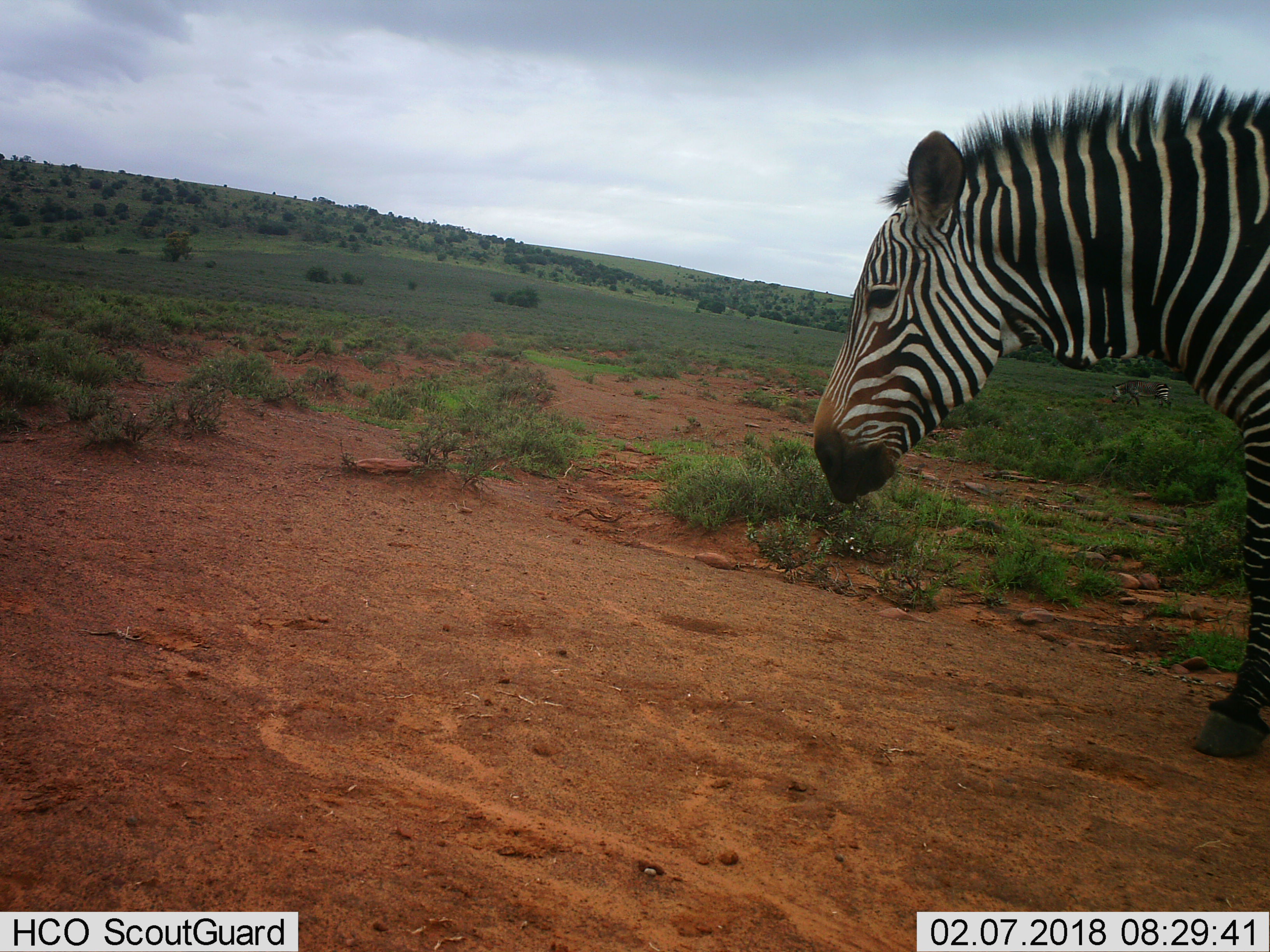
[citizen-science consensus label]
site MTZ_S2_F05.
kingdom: Animalia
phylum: Chordata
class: Mammalia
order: Perissodactyla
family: Equidae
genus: Equus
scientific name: Equus zebra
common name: mountain zebra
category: zebramountain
Zebramountain (mountain zebra) (Equus zebra), count 1. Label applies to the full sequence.